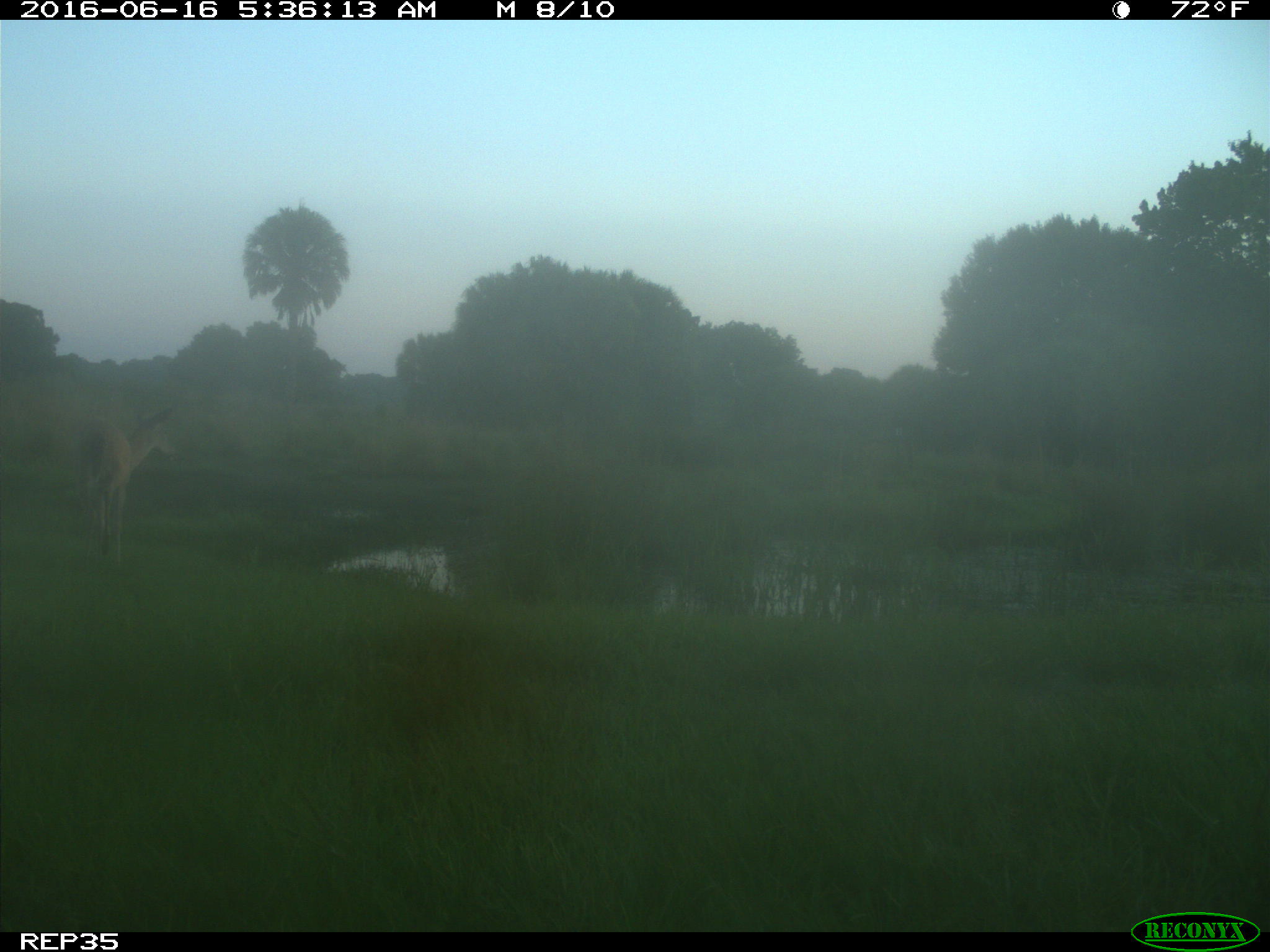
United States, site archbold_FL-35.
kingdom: Animalia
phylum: Chordata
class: Mammalia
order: Artiodactyla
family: Cervidae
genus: Odocoileus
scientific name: Odocoileus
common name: deer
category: unidentified deer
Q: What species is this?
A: Unidentified deer (deer) (Odocoileus).